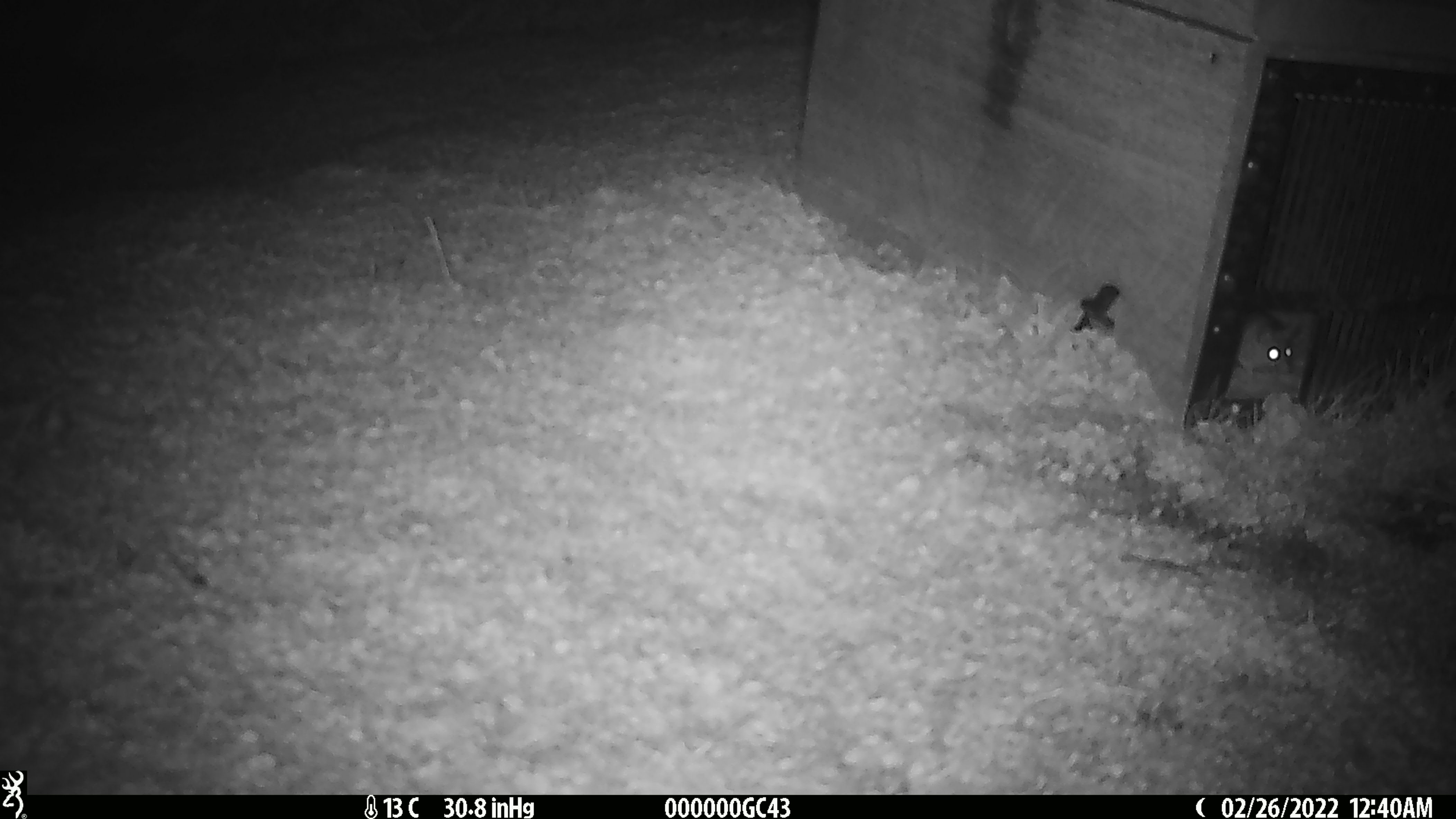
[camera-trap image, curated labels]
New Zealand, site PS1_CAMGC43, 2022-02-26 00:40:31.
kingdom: Animalia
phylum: Chordata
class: Mammalia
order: Rodentia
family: Muridae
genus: Mus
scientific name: Mus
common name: mouse